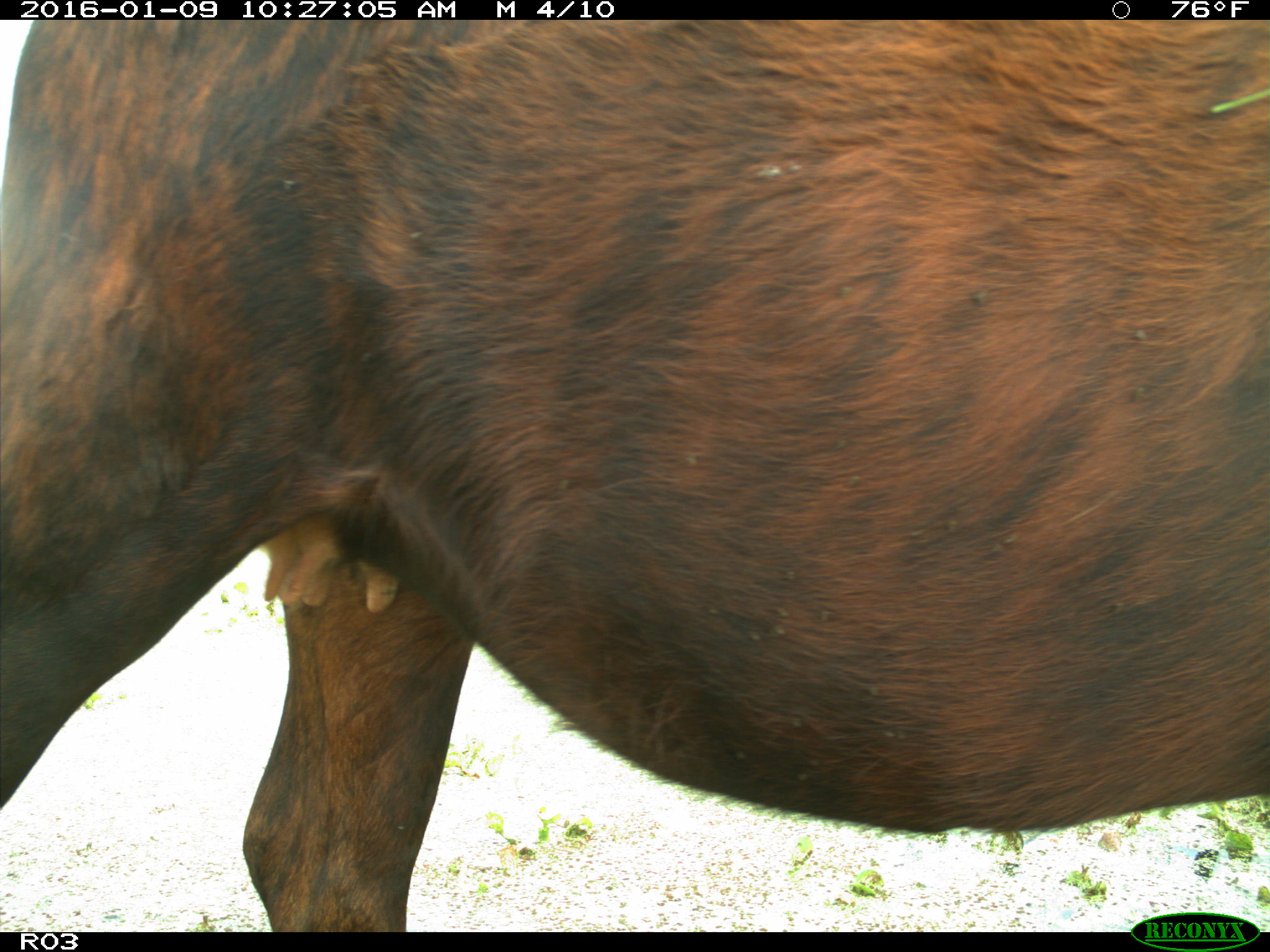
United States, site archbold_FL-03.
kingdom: Animalia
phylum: Chordata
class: Mammalia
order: Artiodactyla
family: Bovidae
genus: Bos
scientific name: Bos taurus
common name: domestic cow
Bos taurus (domestic cow).